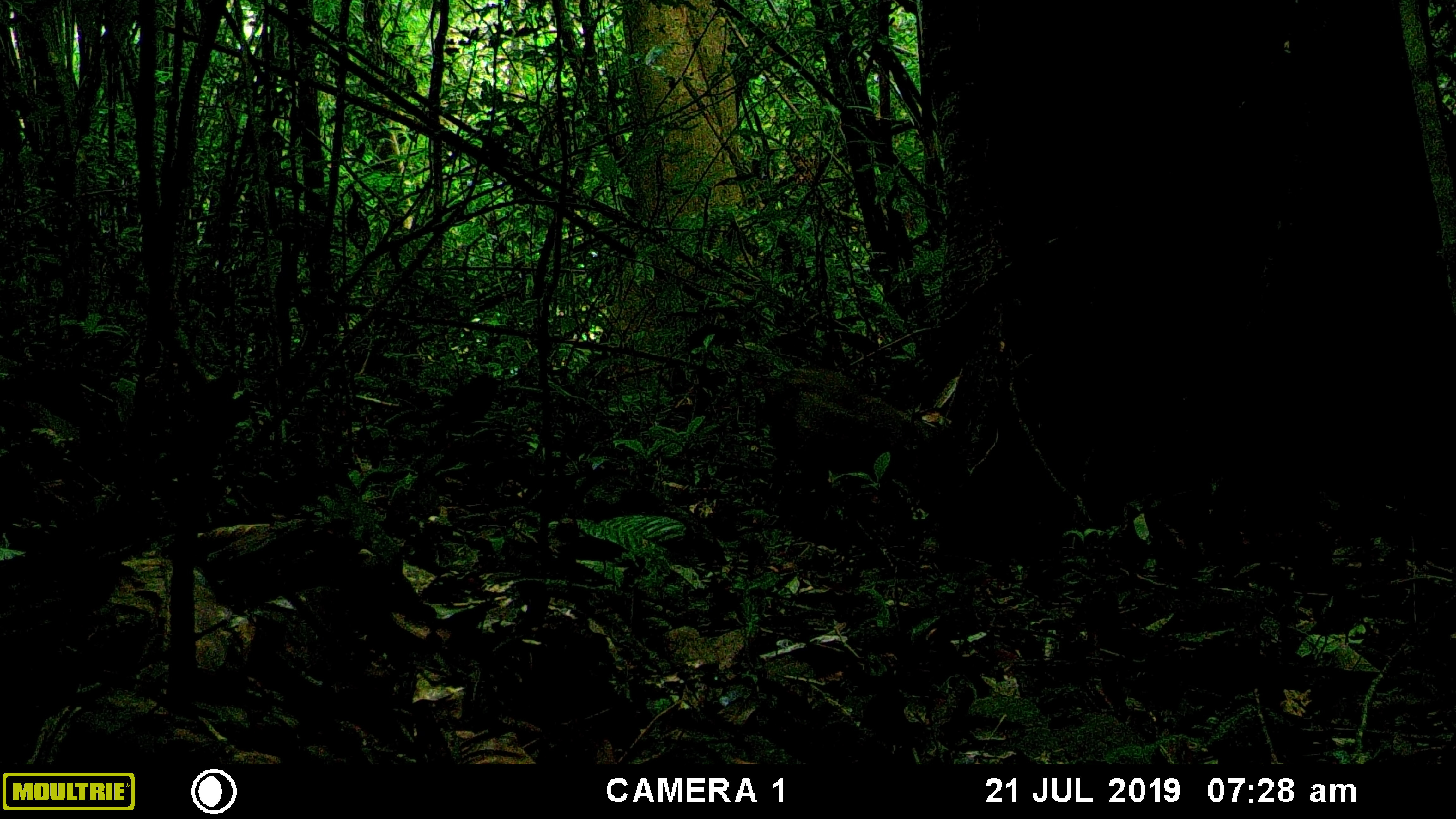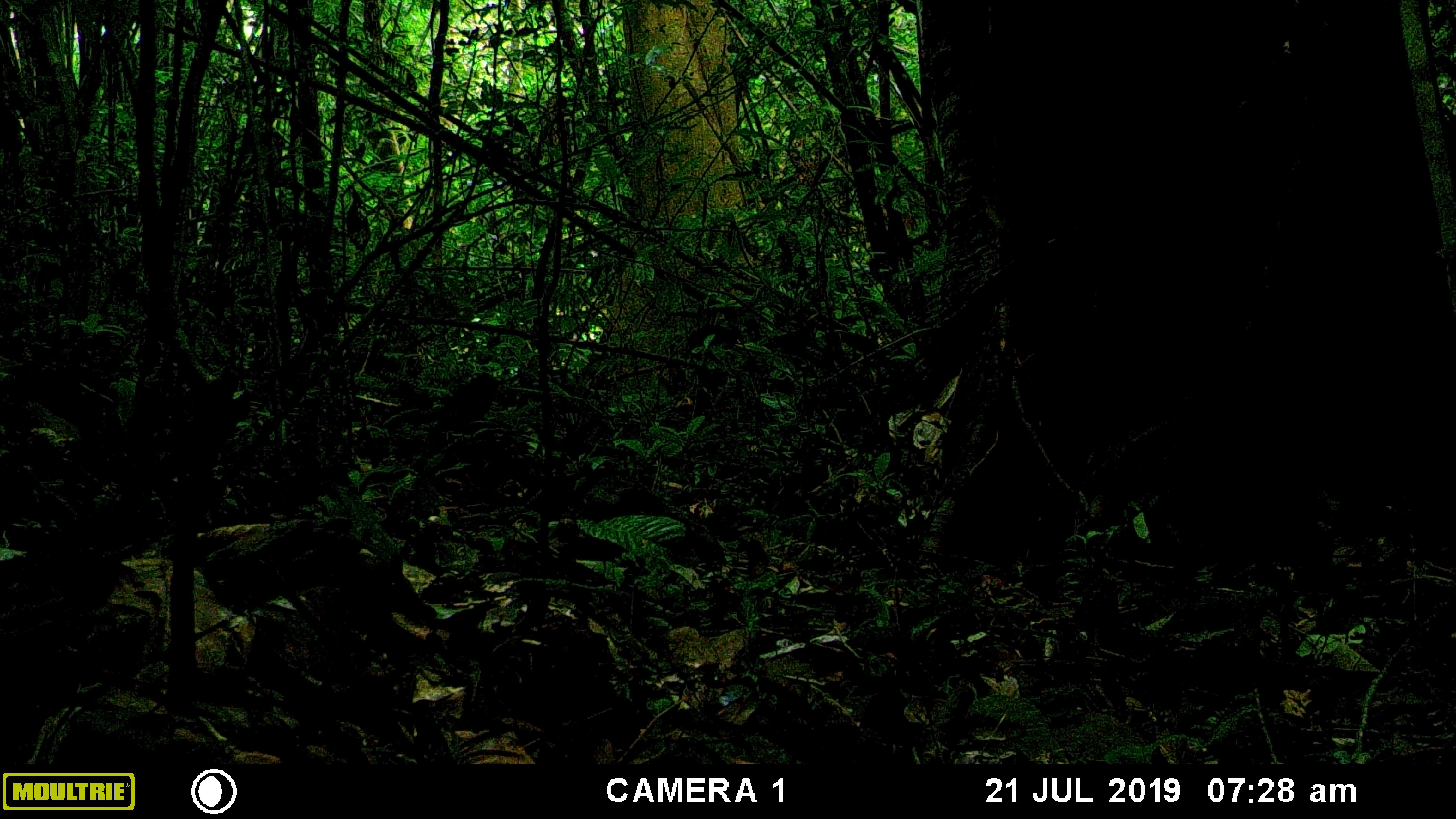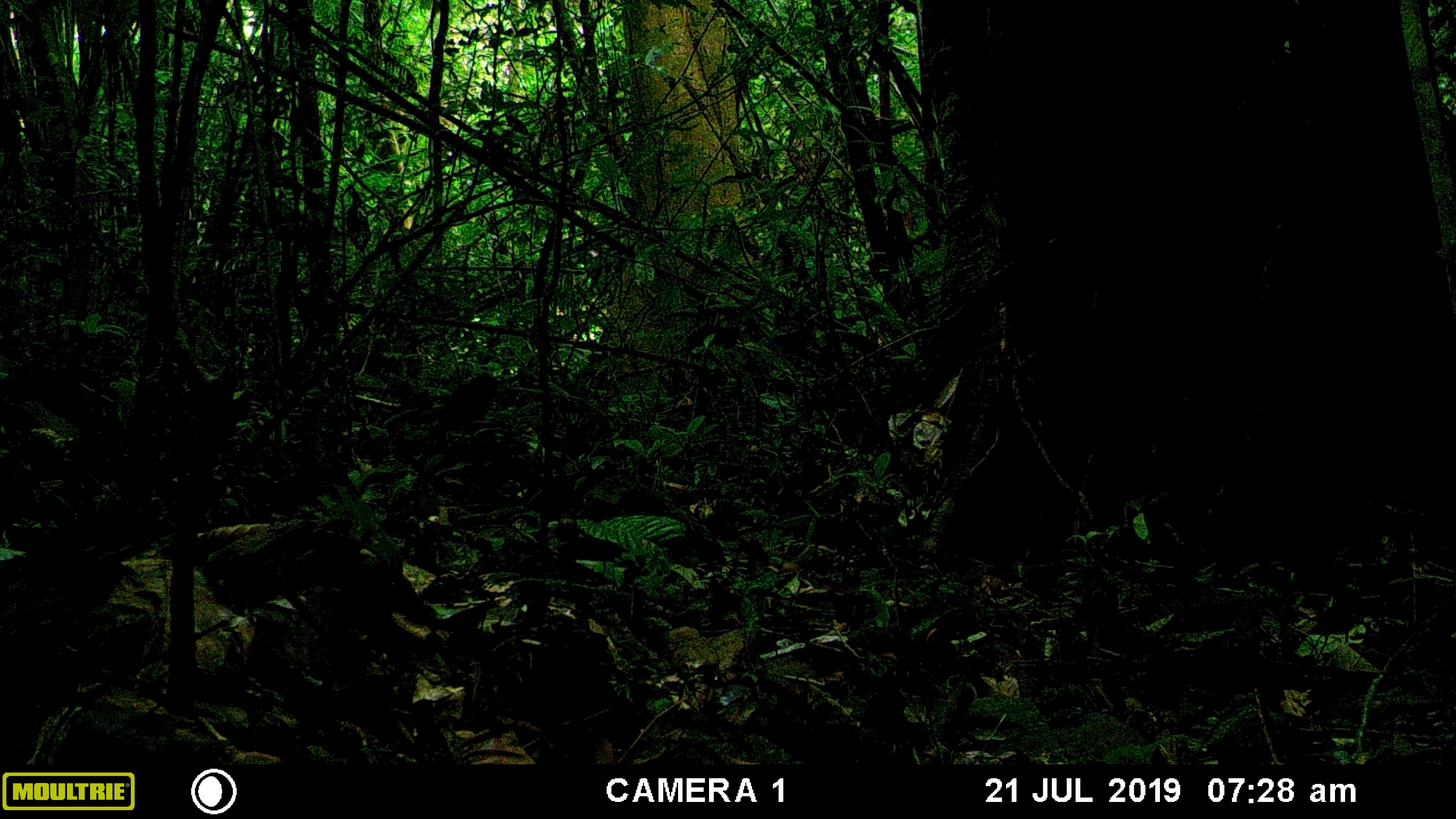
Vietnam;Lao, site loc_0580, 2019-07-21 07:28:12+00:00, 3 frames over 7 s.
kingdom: Animalia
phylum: Chordata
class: Mammalia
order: Artiodactyla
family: Suidae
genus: Sus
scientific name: Sus scrofa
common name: eurasian wild pig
Eurasian wild pig (Sus scrofa). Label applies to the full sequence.